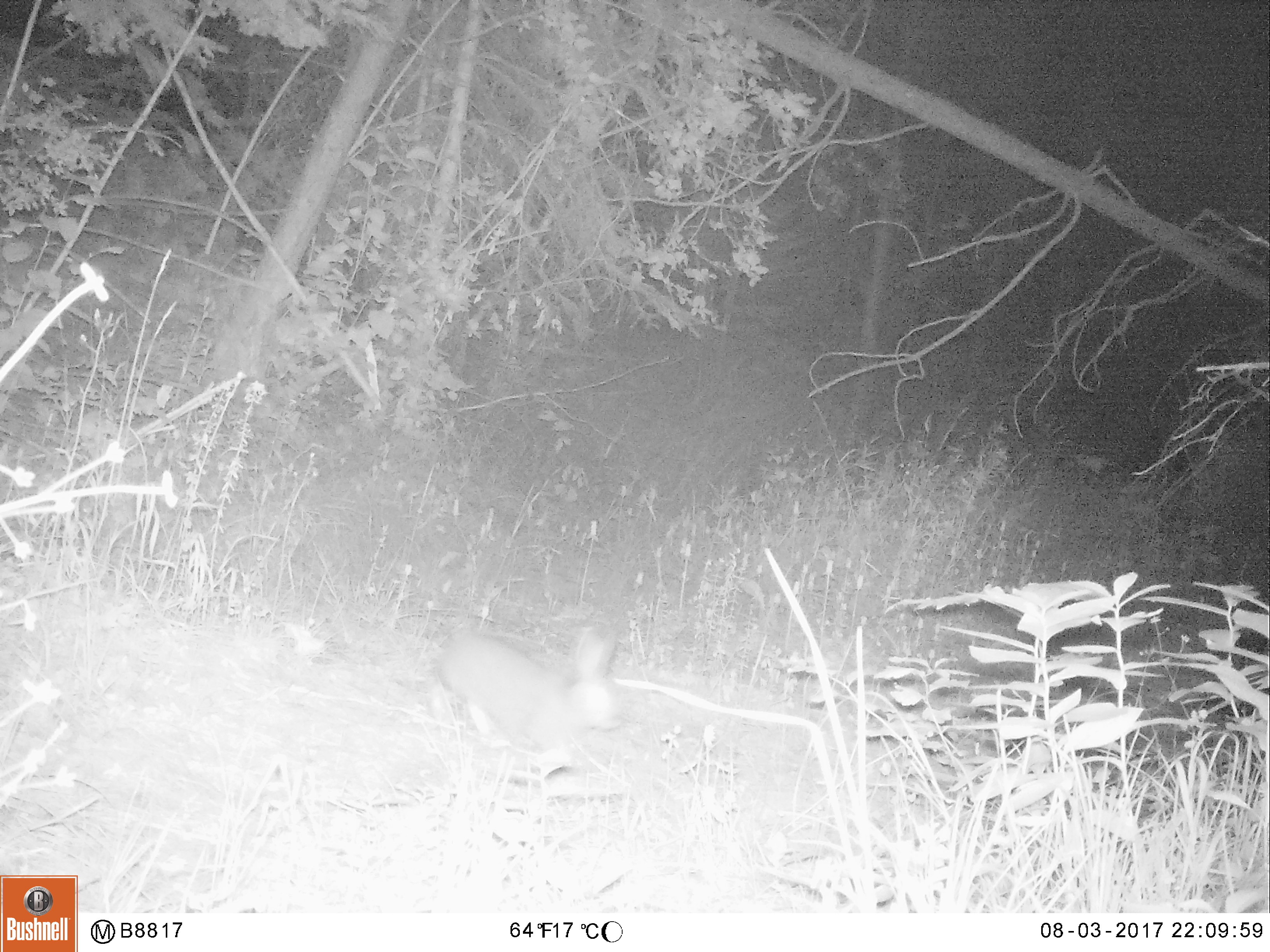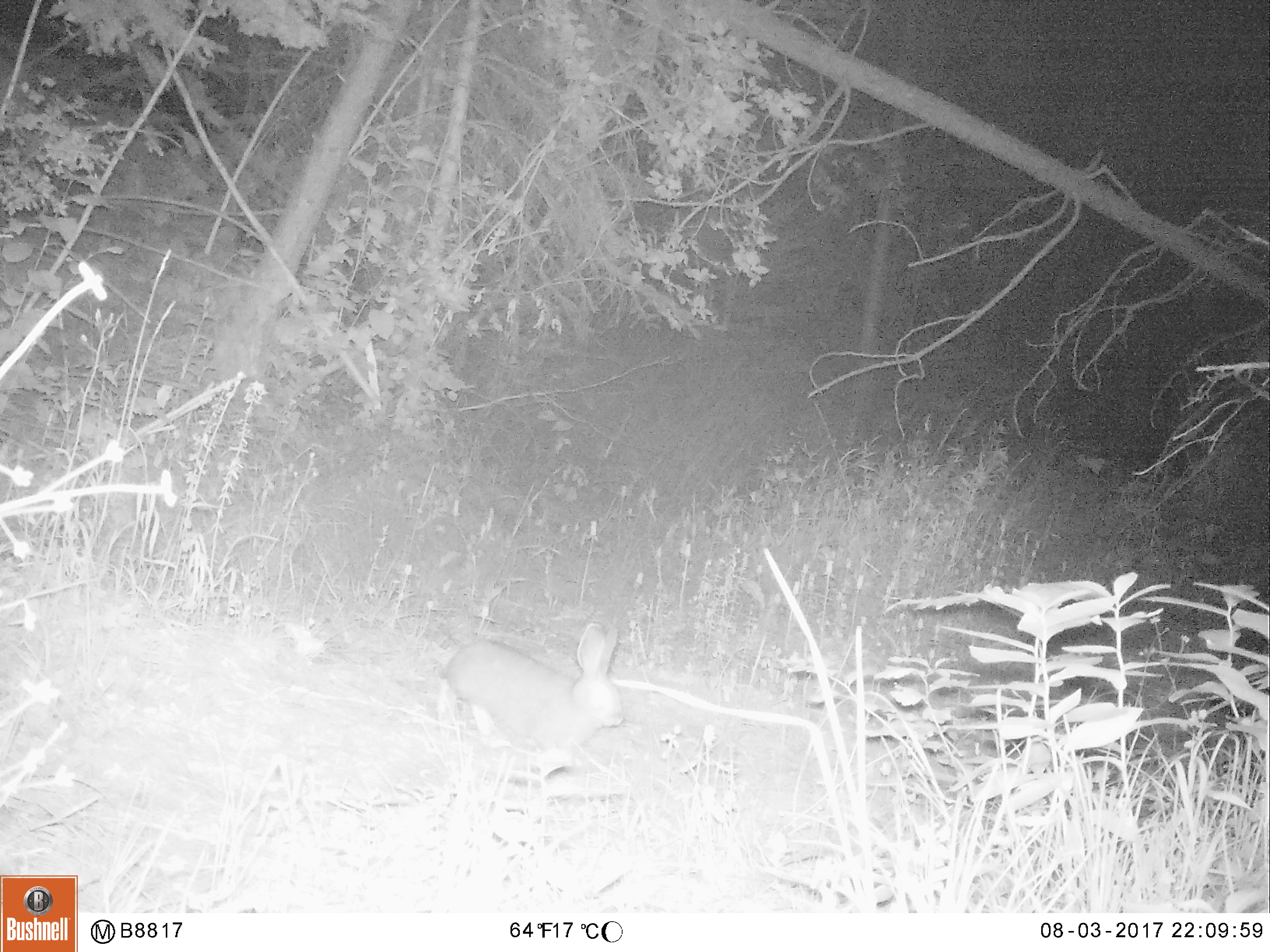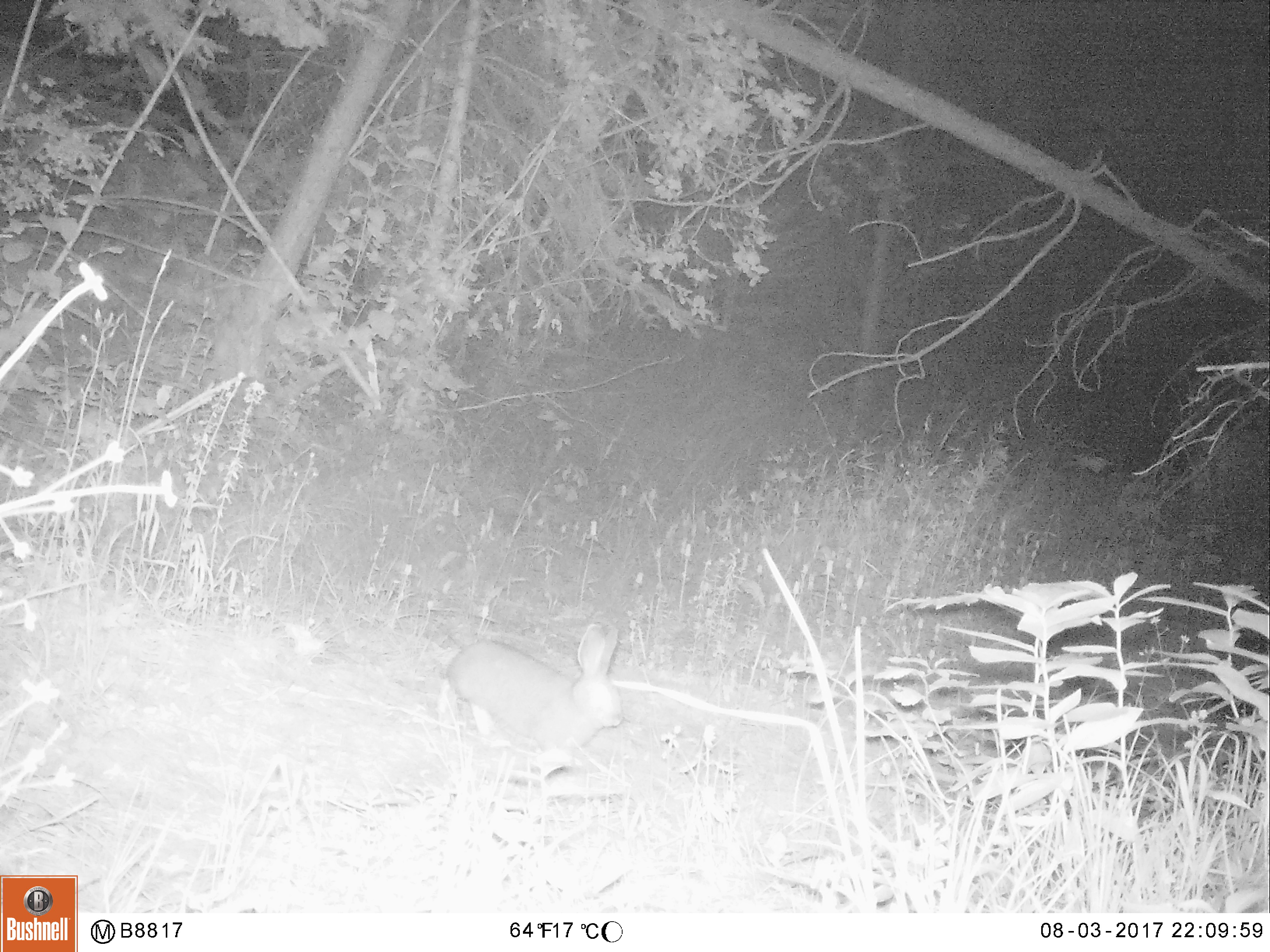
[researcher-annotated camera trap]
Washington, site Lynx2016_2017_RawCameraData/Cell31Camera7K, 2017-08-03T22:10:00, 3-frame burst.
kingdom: Animalia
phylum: Chordata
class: Mammalia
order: Lagomorpha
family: Leporidae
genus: Lepus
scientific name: Lepus americanus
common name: snowshoe hare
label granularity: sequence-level